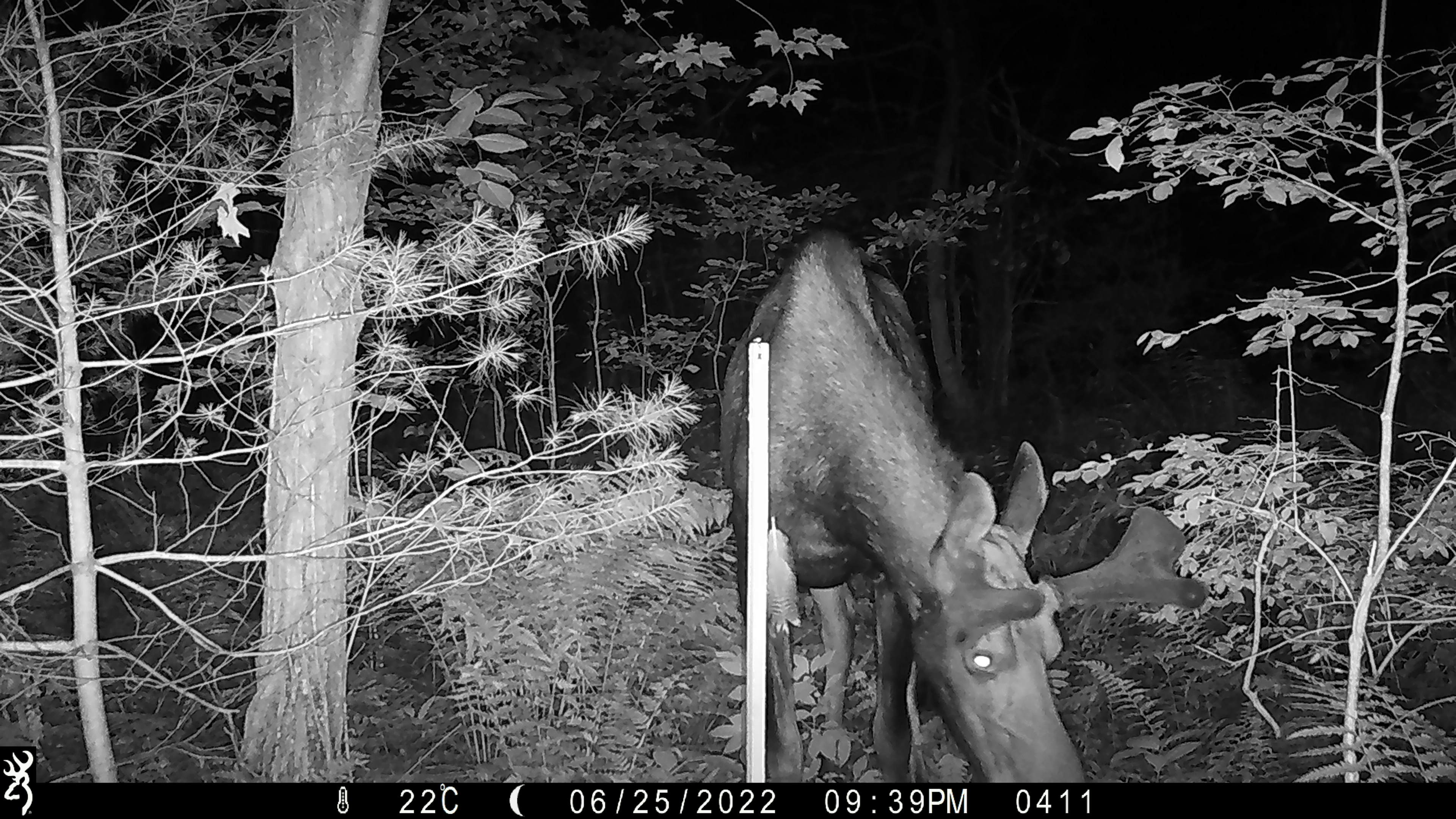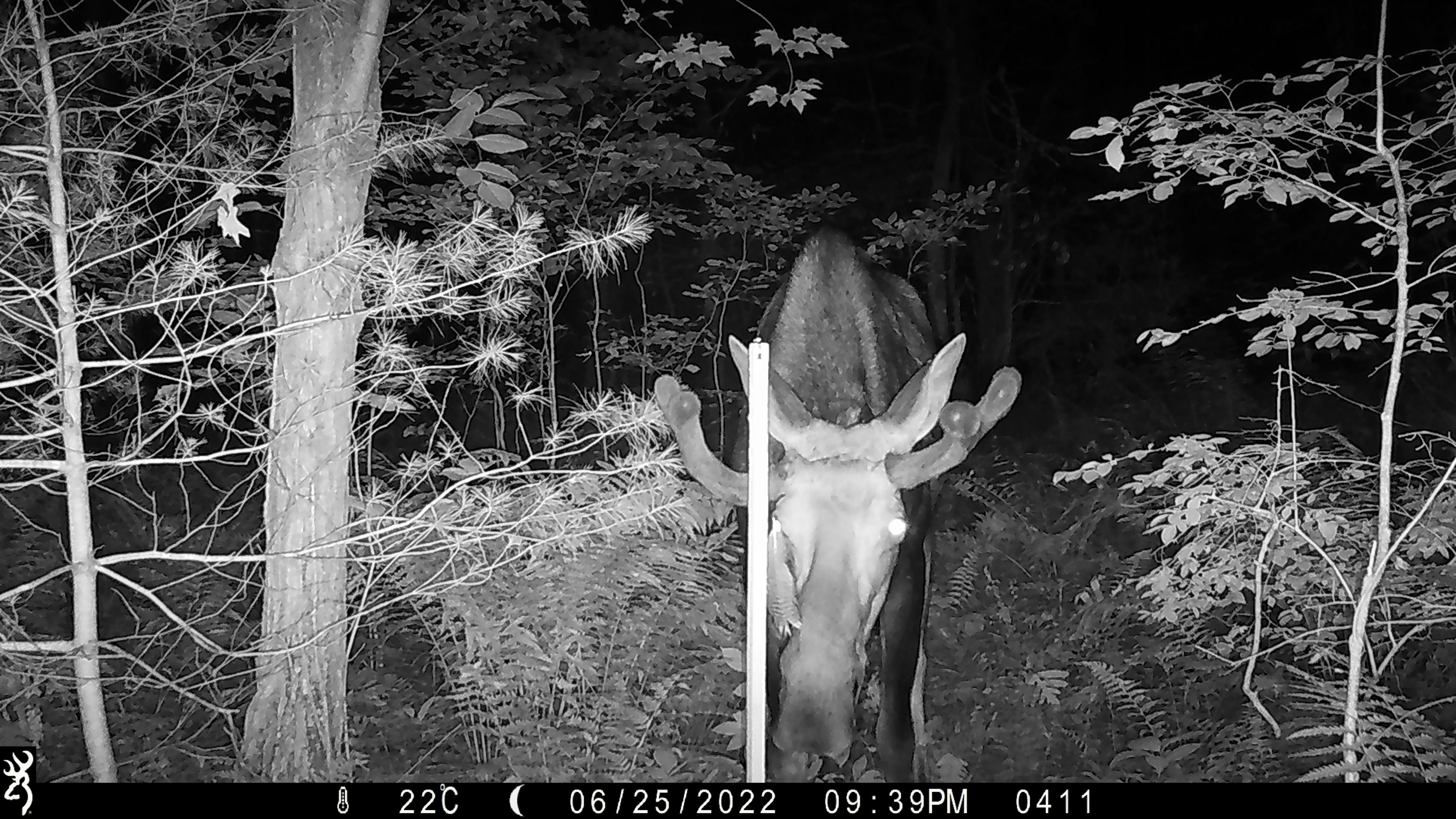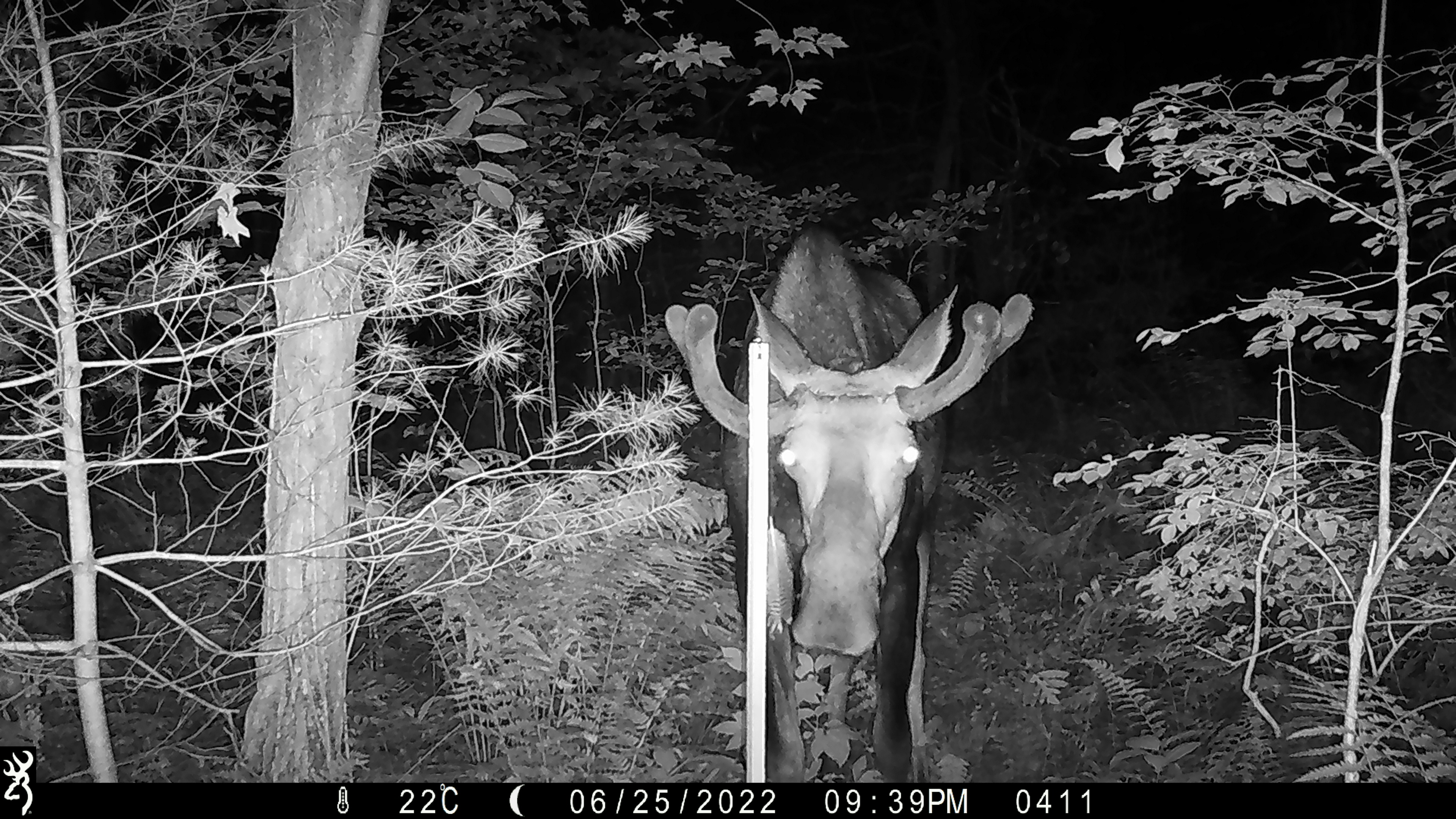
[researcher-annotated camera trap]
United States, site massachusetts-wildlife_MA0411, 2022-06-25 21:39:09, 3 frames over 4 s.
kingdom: Animalia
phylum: Chordata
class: Mammalia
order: Artiodactyla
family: Cervidae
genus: Alces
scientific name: Alces alces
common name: moose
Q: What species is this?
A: Moose (Alces alces).